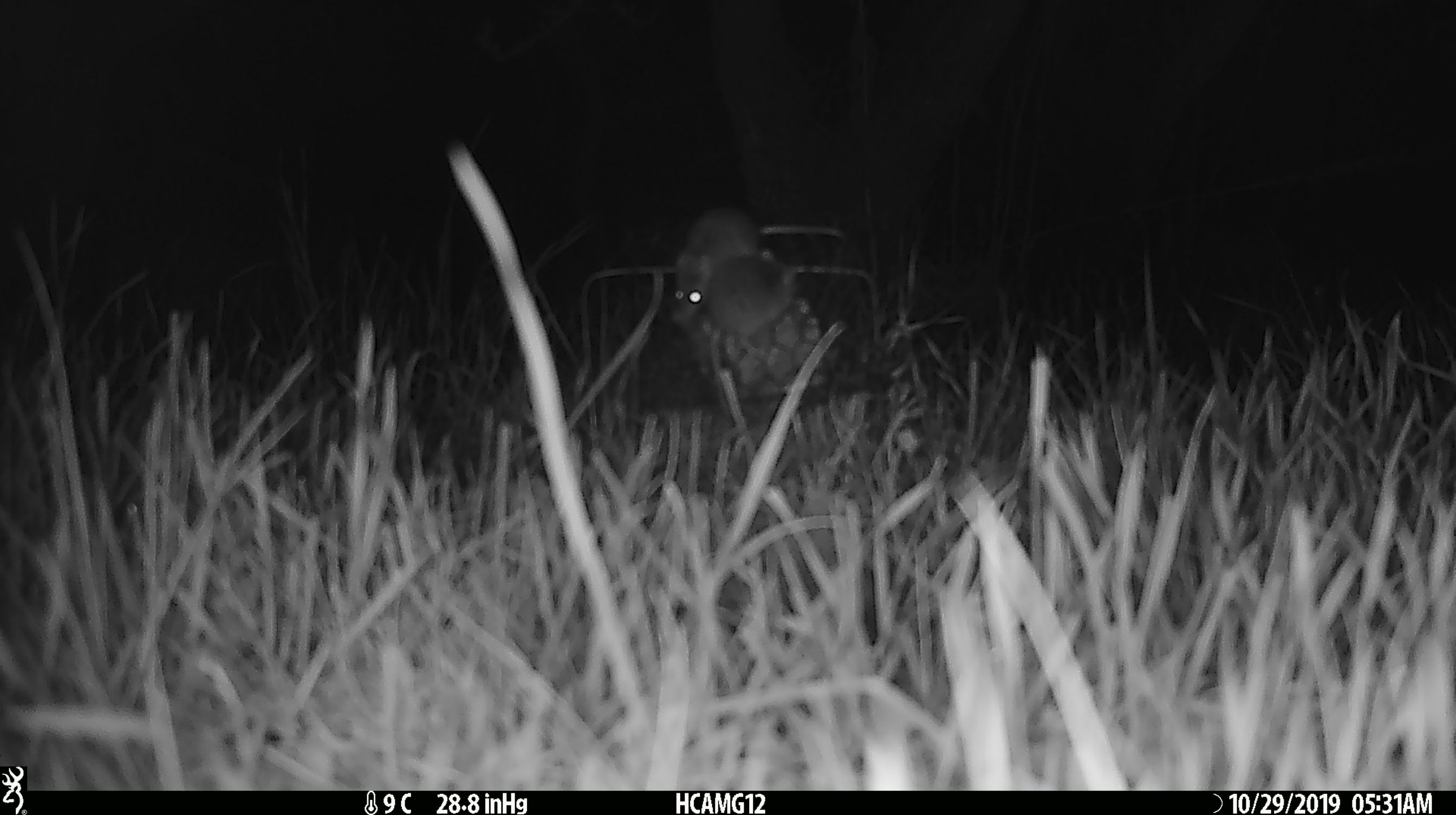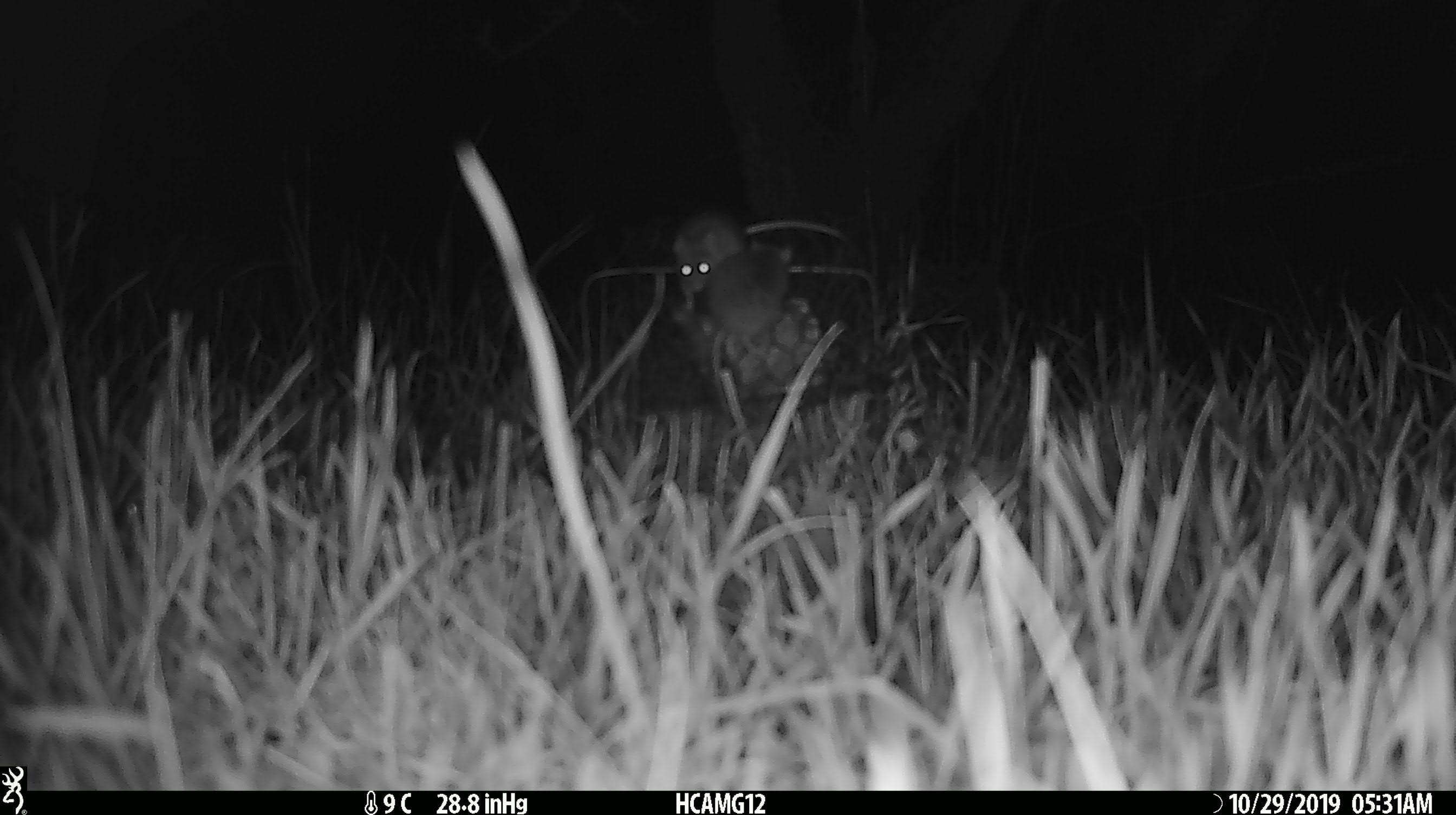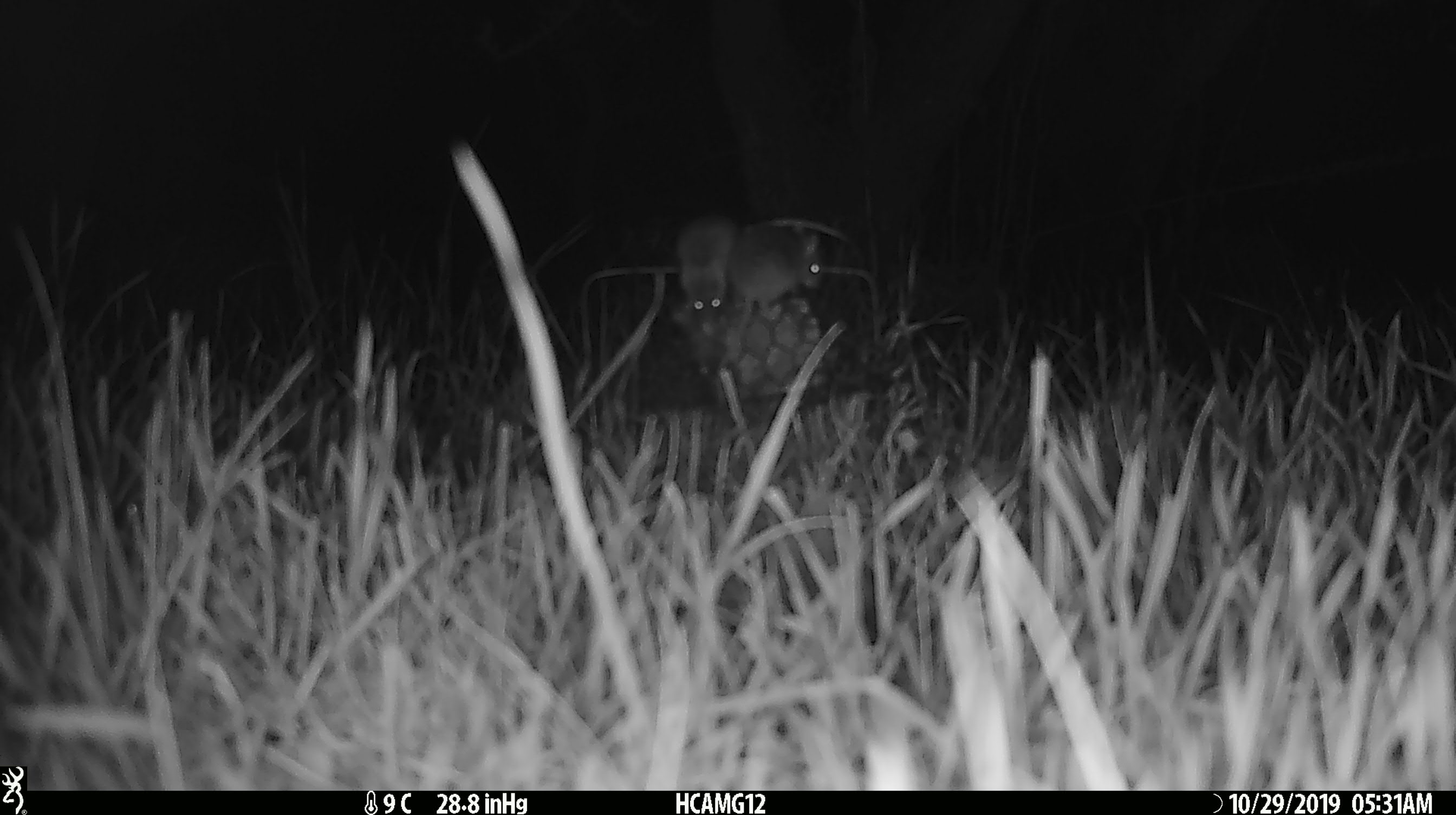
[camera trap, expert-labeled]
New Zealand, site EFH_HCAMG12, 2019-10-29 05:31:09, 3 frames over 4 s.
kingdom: Animalia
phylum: Chordata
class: Mammalia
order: Rodentia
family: Muridae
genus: Mus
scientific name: Mus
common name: mouse